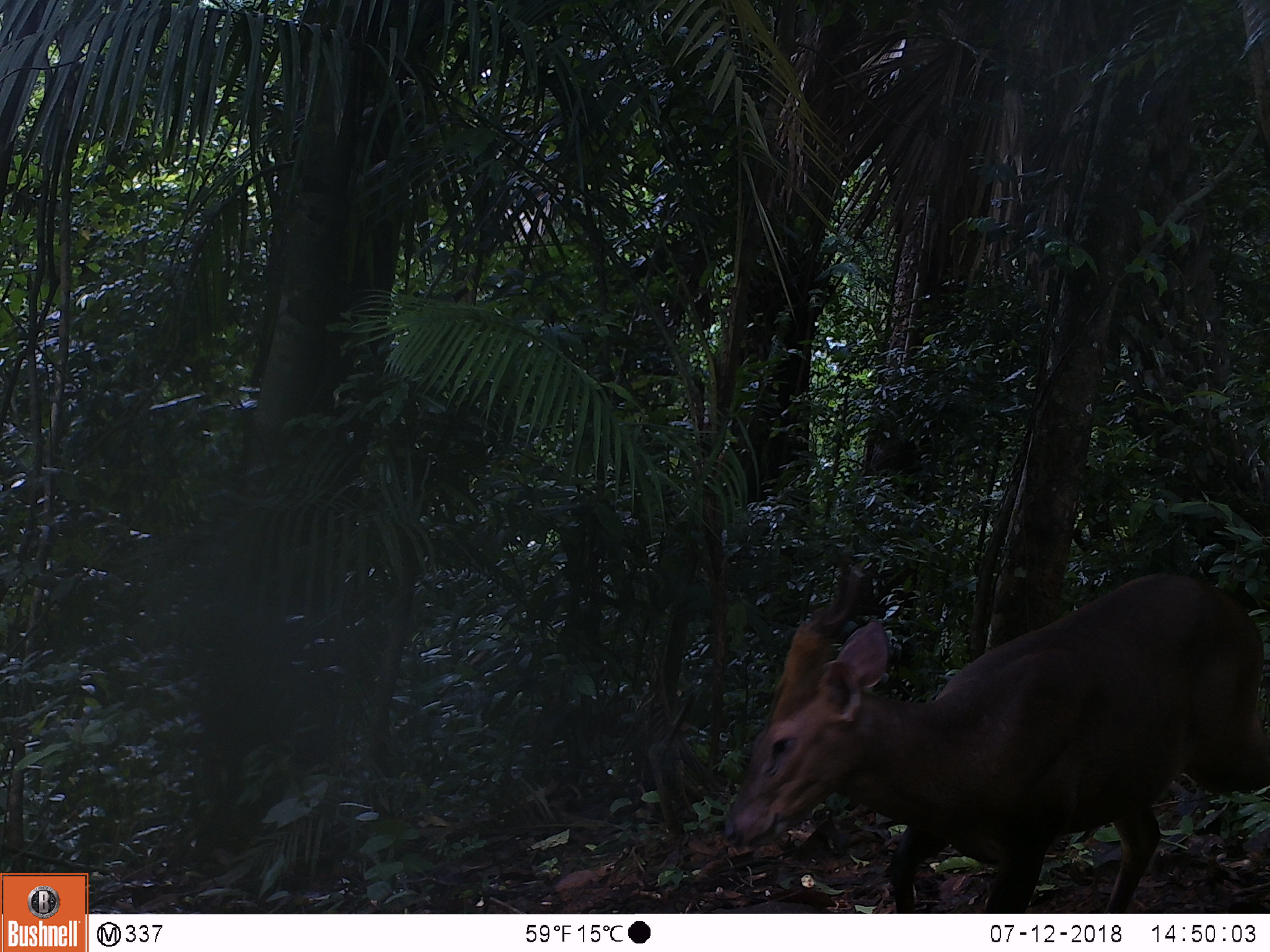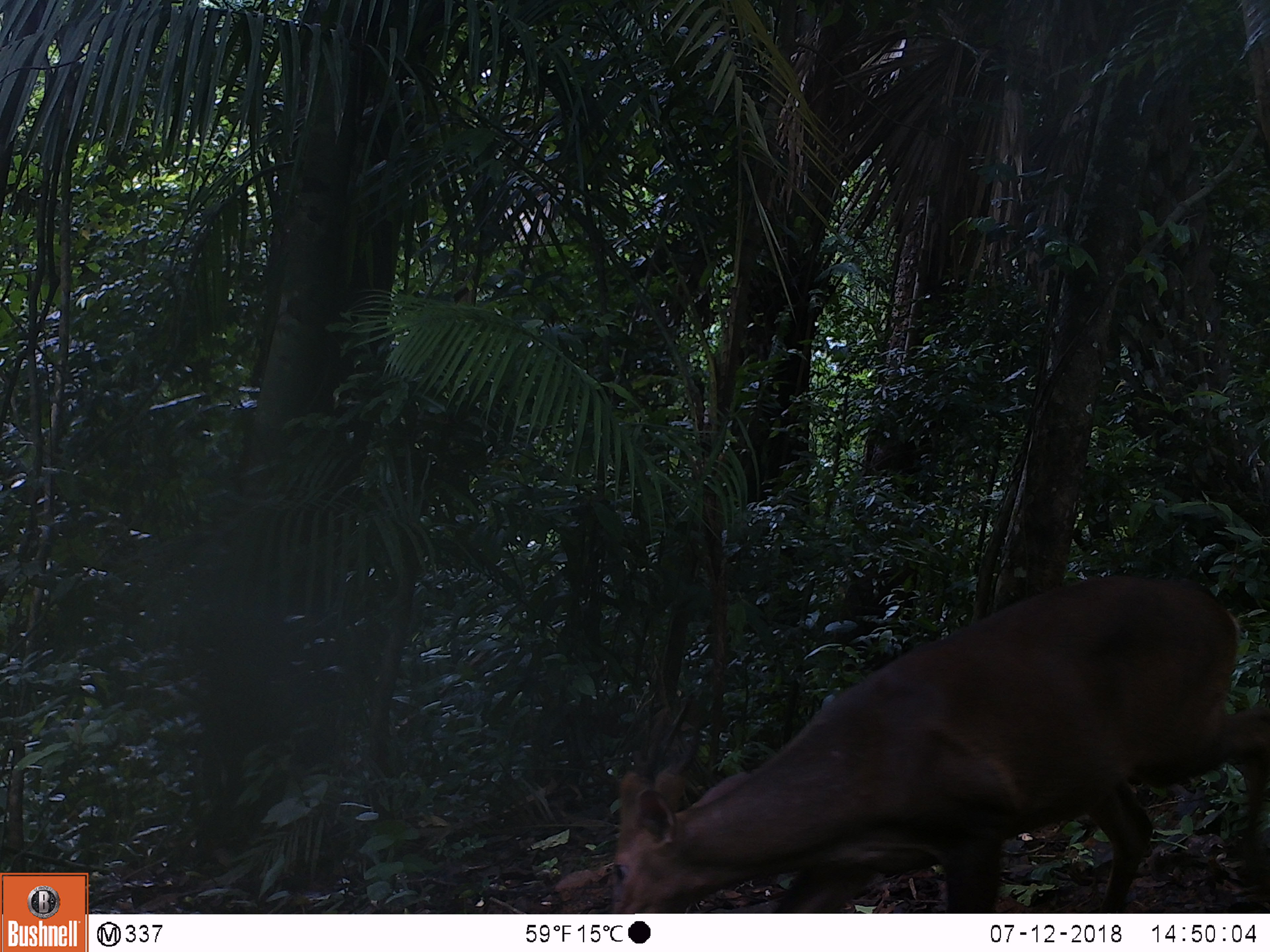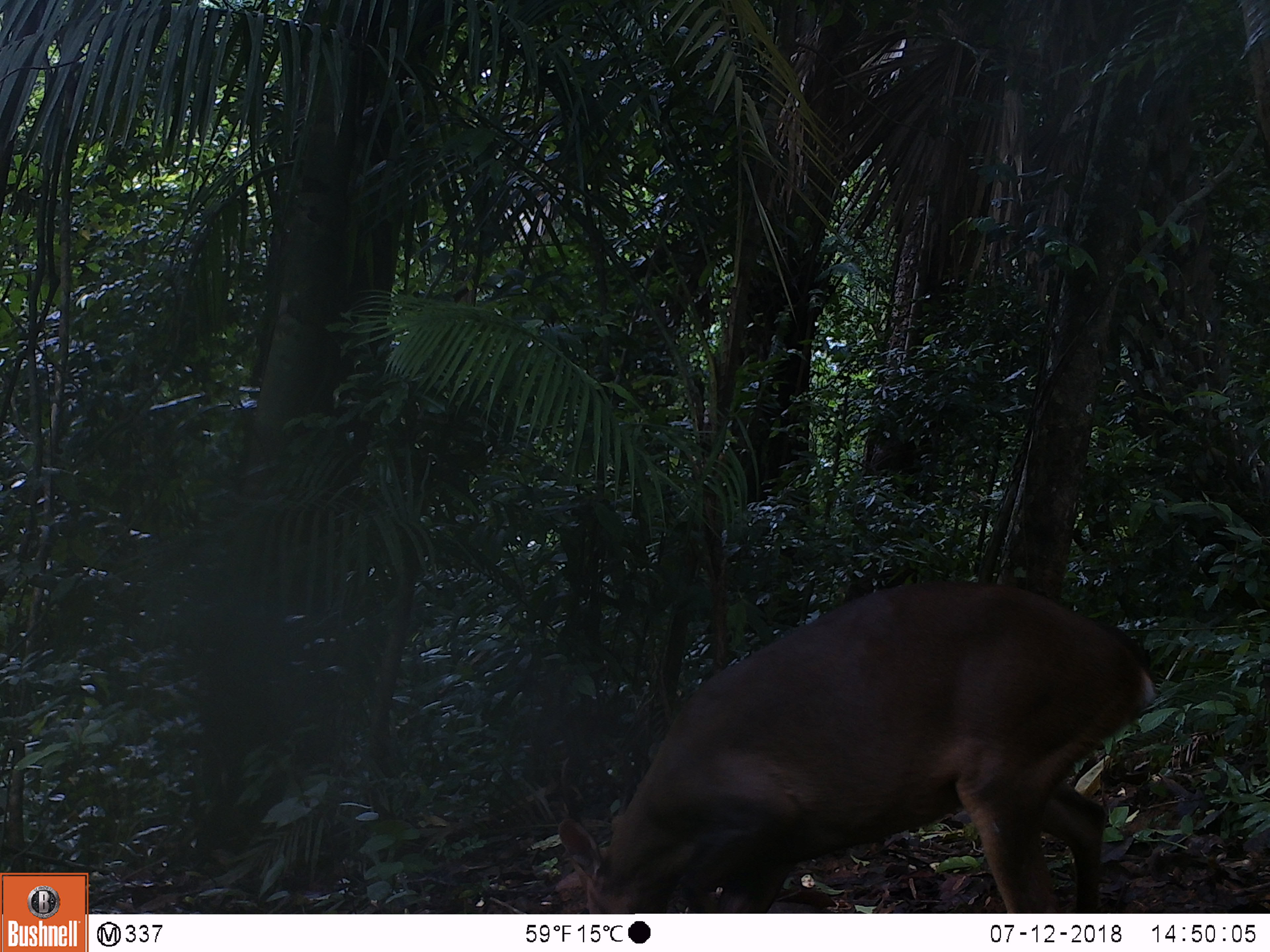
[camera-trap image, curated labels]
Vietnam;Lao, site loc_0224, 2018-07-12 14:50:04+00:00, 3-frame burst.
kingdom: Animalia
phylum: Chordata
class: Mammalia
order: Artiodactyla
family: Cervidae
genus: Muntiacus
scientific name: Muntiacus vuquangensis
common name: large-antlered muntjac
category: large antlered muntjac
Large antlered muntjac (large-antlered muntjac) (Muntiacus vuquangensis). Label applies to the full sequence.